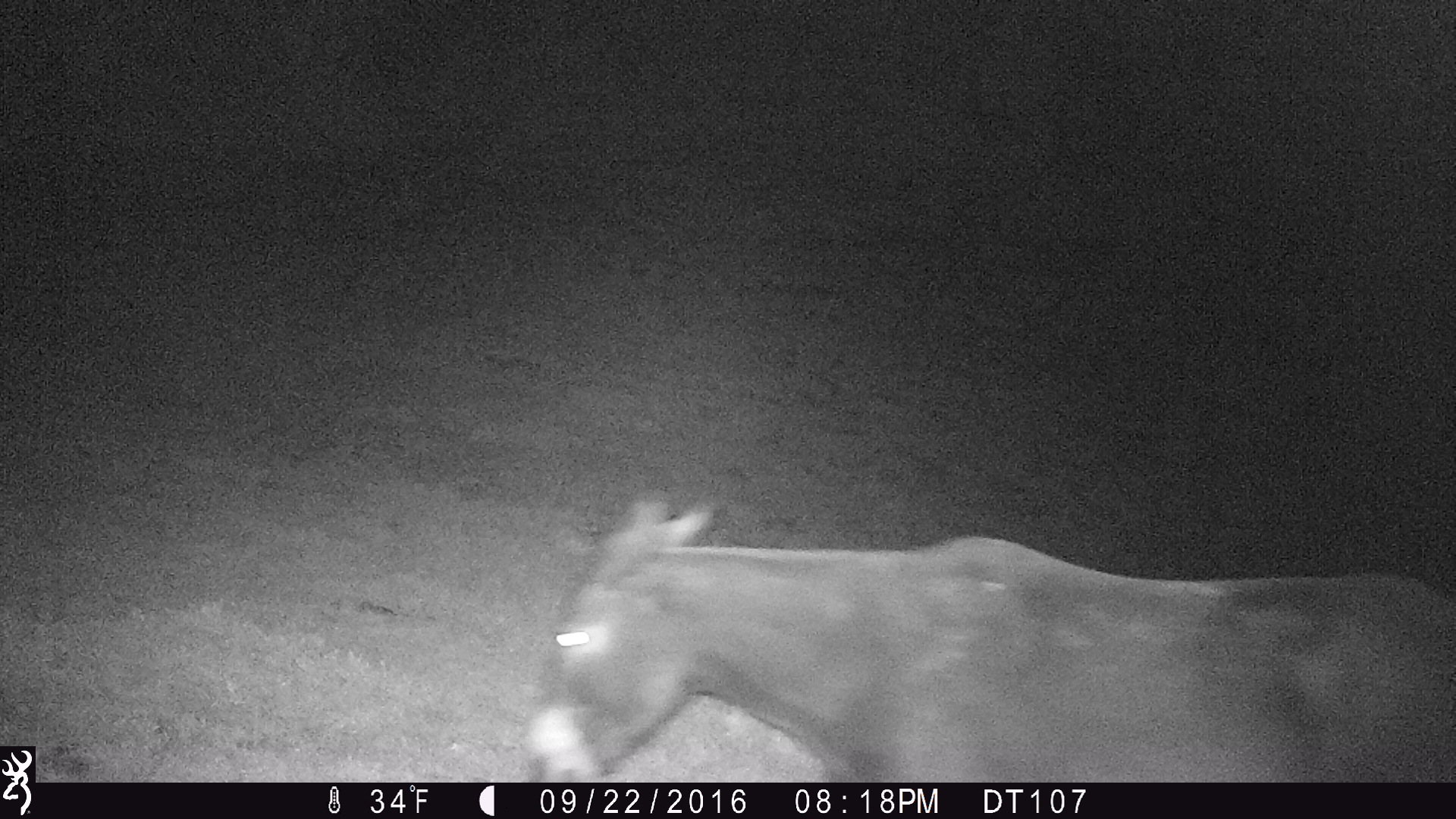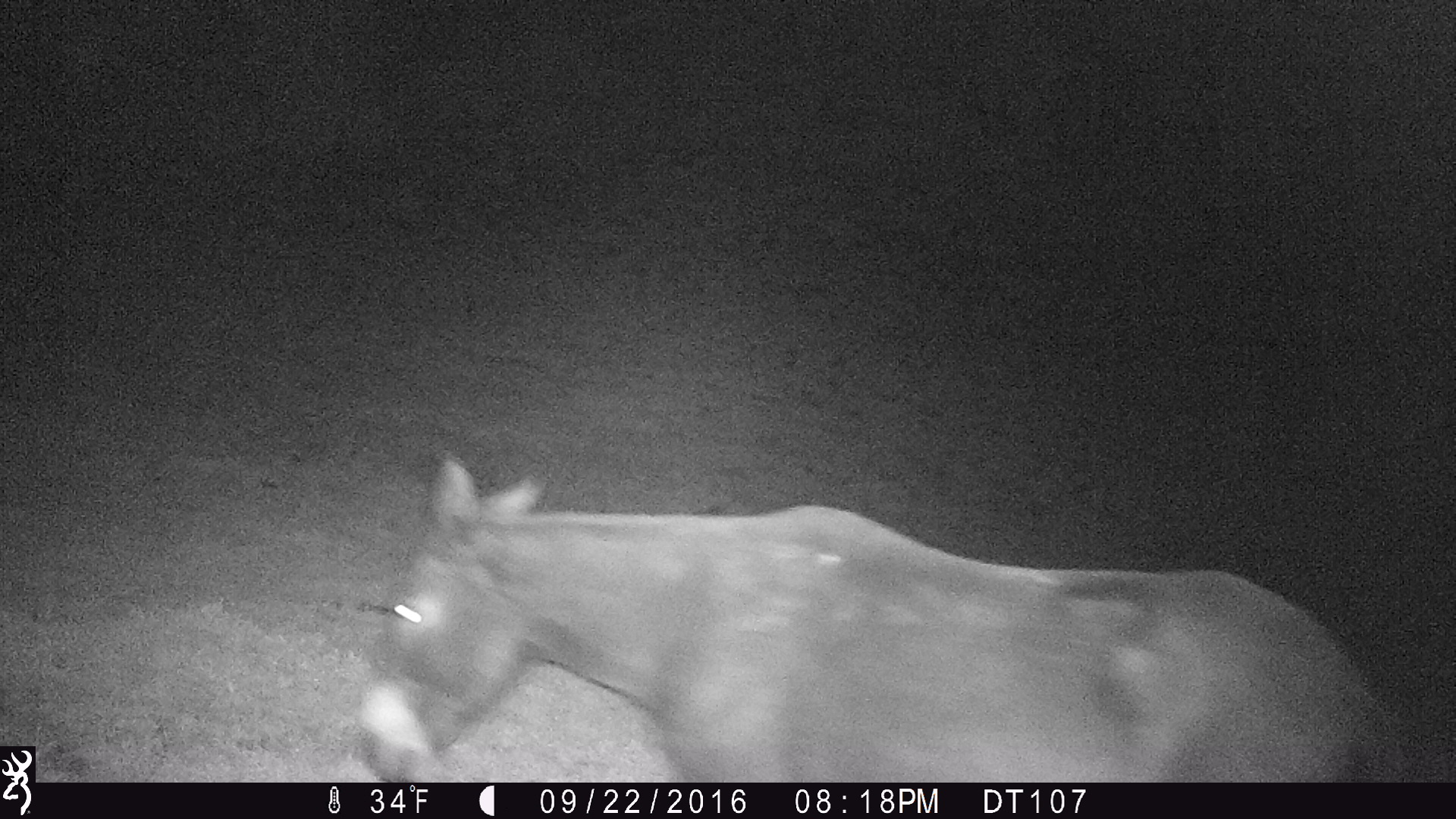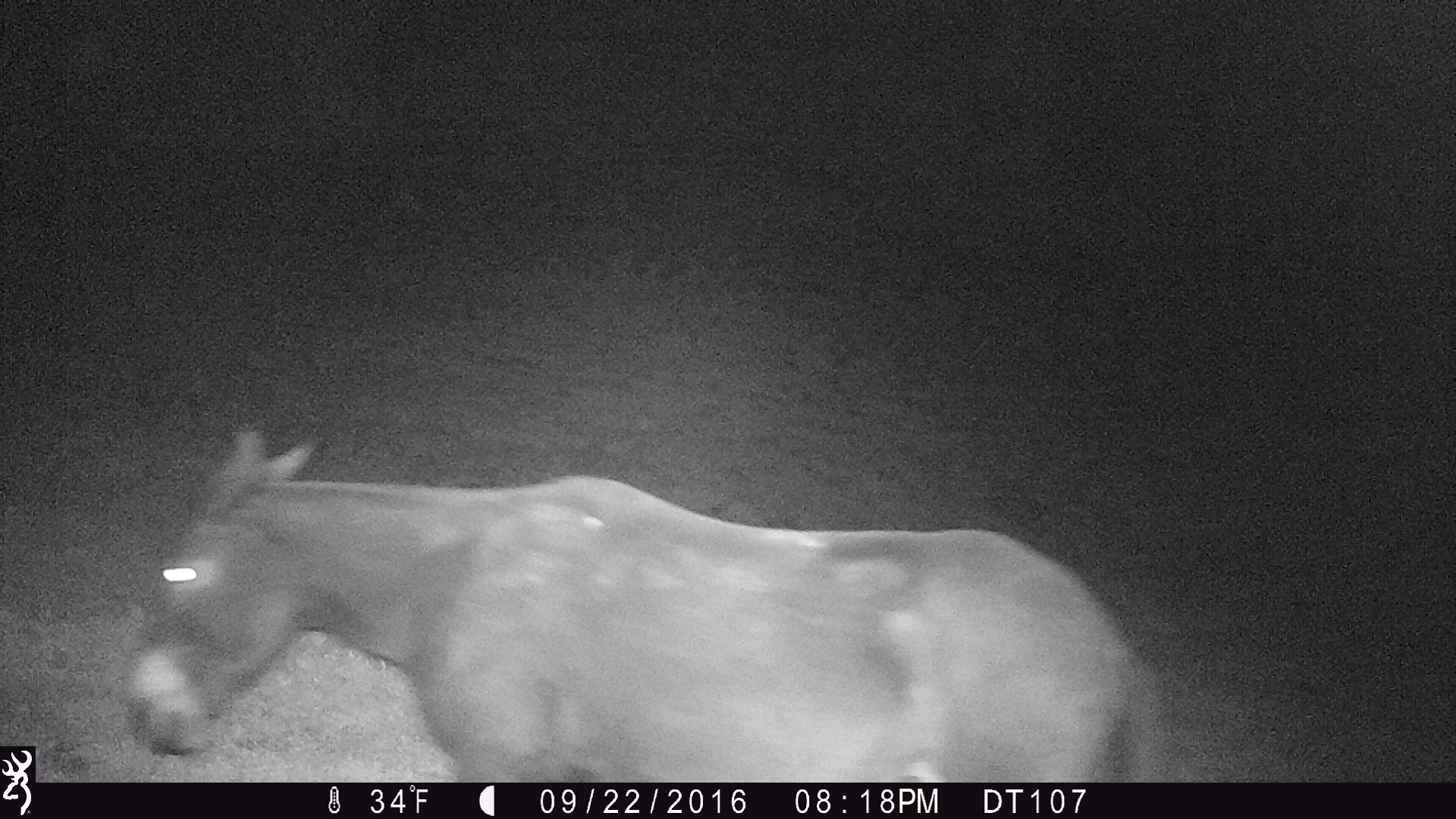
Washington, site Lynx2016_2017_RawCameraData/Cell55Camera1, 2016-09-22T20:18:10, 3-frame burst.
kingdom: Animalia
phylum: Chordata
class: Mammalia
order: Perissodactyla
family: Equidae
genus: Equus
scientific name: Equus caballus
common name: domestic horse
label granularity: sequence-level